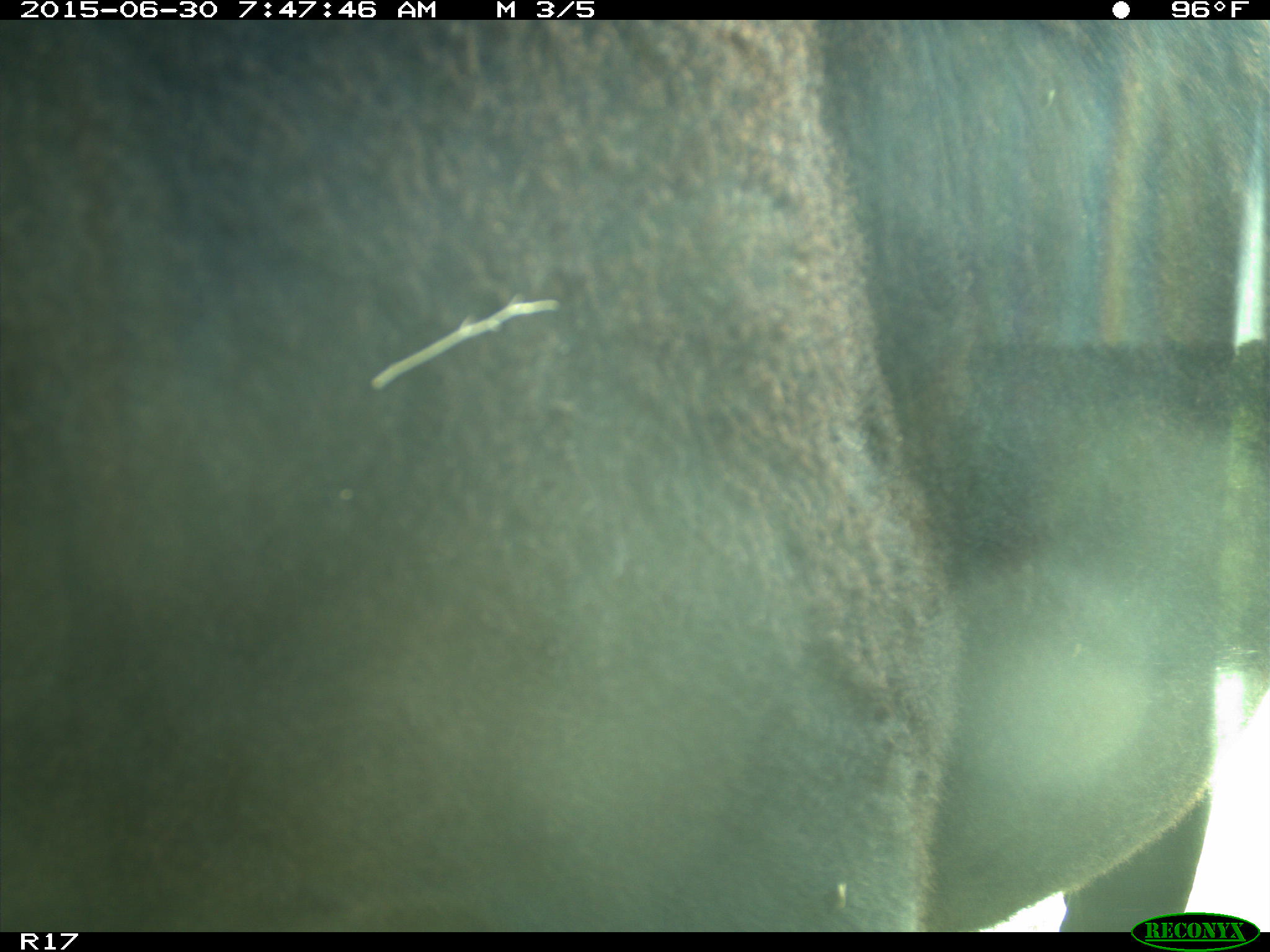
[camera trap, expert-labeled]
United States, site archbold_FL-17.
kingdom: Animalia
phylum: Chordata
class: Mammalia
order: Artiodactyla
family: Bovidae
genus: Bos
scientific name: Bos taurus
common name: domestic cow